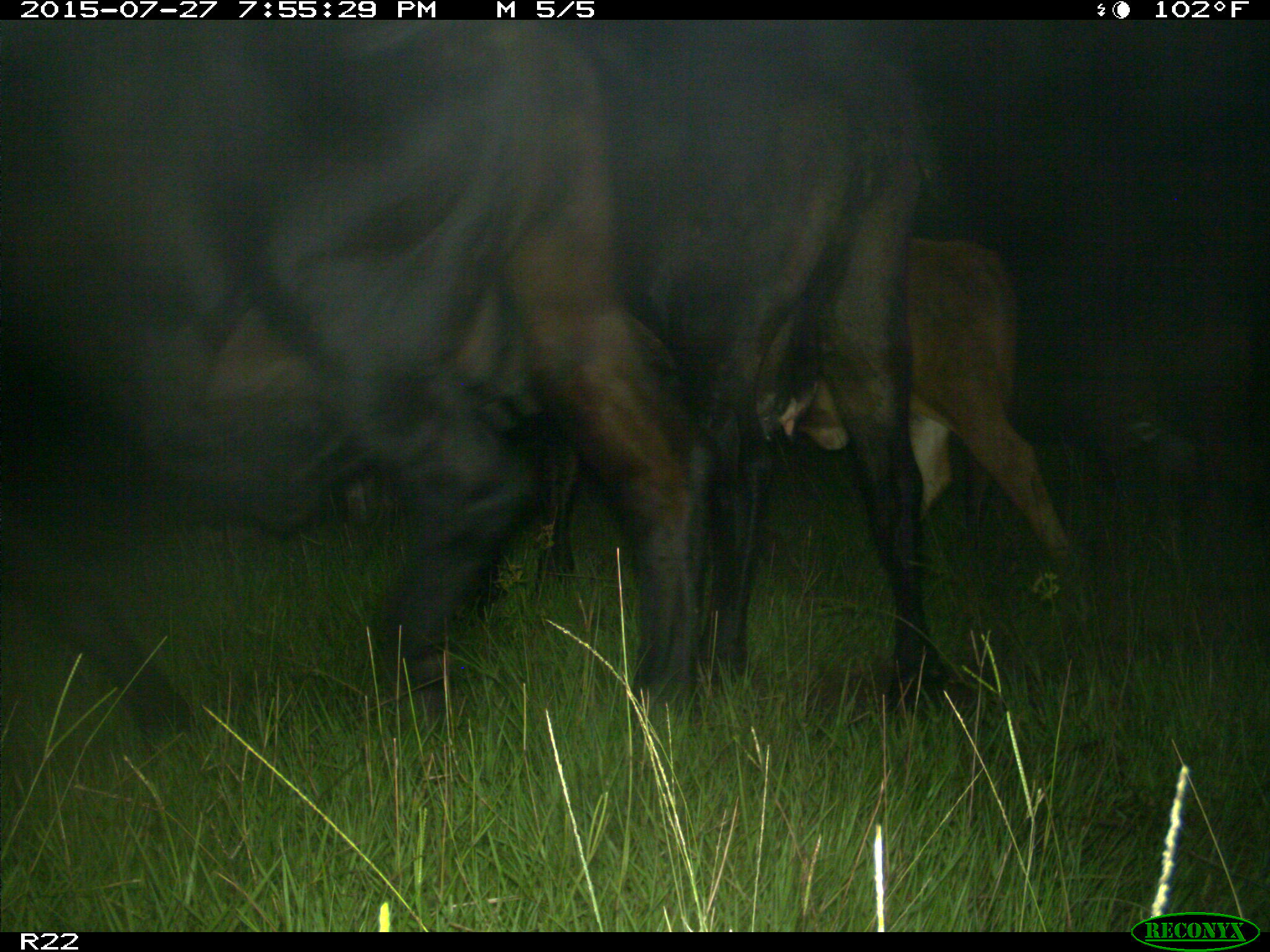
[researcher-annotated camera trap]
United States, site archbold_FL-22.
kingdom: Animalia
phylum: Chordata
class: Mammalia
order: Artiodactyla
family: Bovidae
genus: Bos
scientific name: Bos taurus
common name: domestic cow